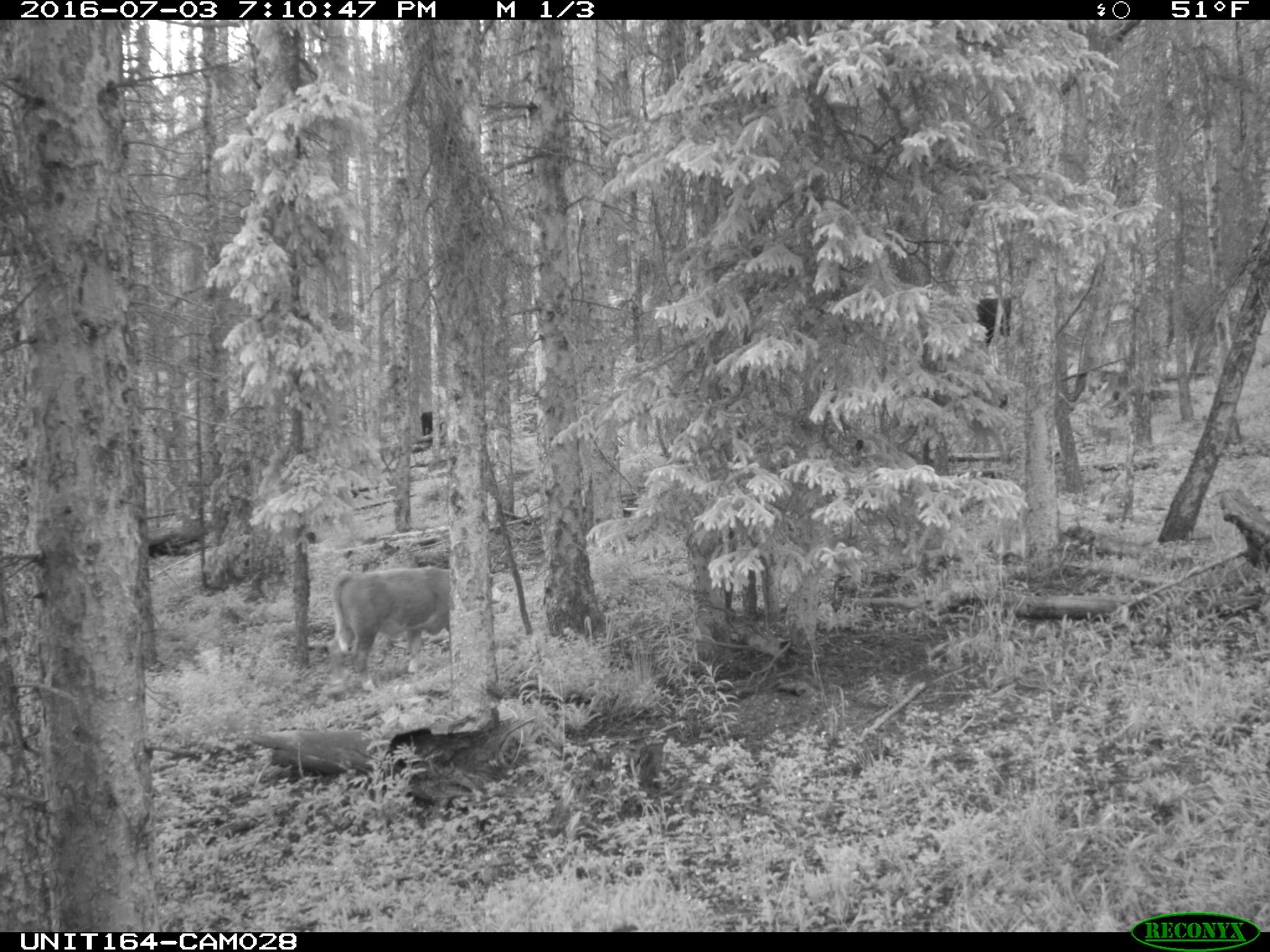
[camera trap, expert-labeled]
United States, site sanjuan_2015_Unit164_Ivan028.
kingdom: Animalia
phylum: Chordata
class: Mammalia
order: Artiodactyla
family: Bovidae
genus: Bos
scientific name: Bos taurus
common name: domestic cow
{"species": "Bos taurus (domestic cow)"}